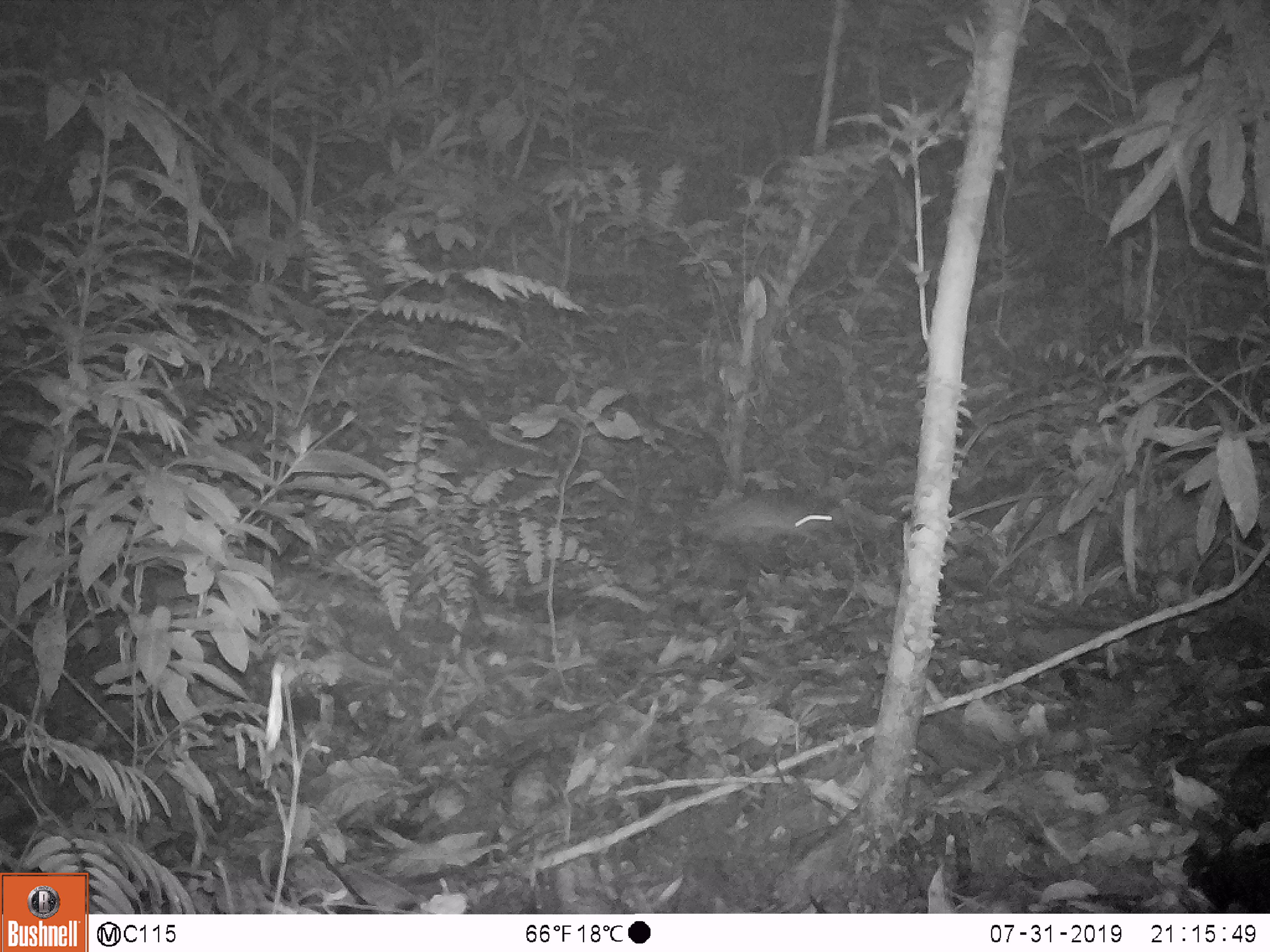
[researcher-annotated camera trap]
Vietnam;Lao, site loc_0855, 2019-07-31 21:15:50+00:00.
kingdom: Animalia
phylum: Chordata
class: Mammalia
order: Rodentia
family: Muridae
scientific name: Muridae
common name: old-world mice and rats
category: unidentified murid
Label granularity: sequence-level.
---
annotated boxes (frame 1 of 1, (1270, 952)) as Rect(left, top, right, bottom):
unidentified murid: Rect(682, 490, 832, 544)